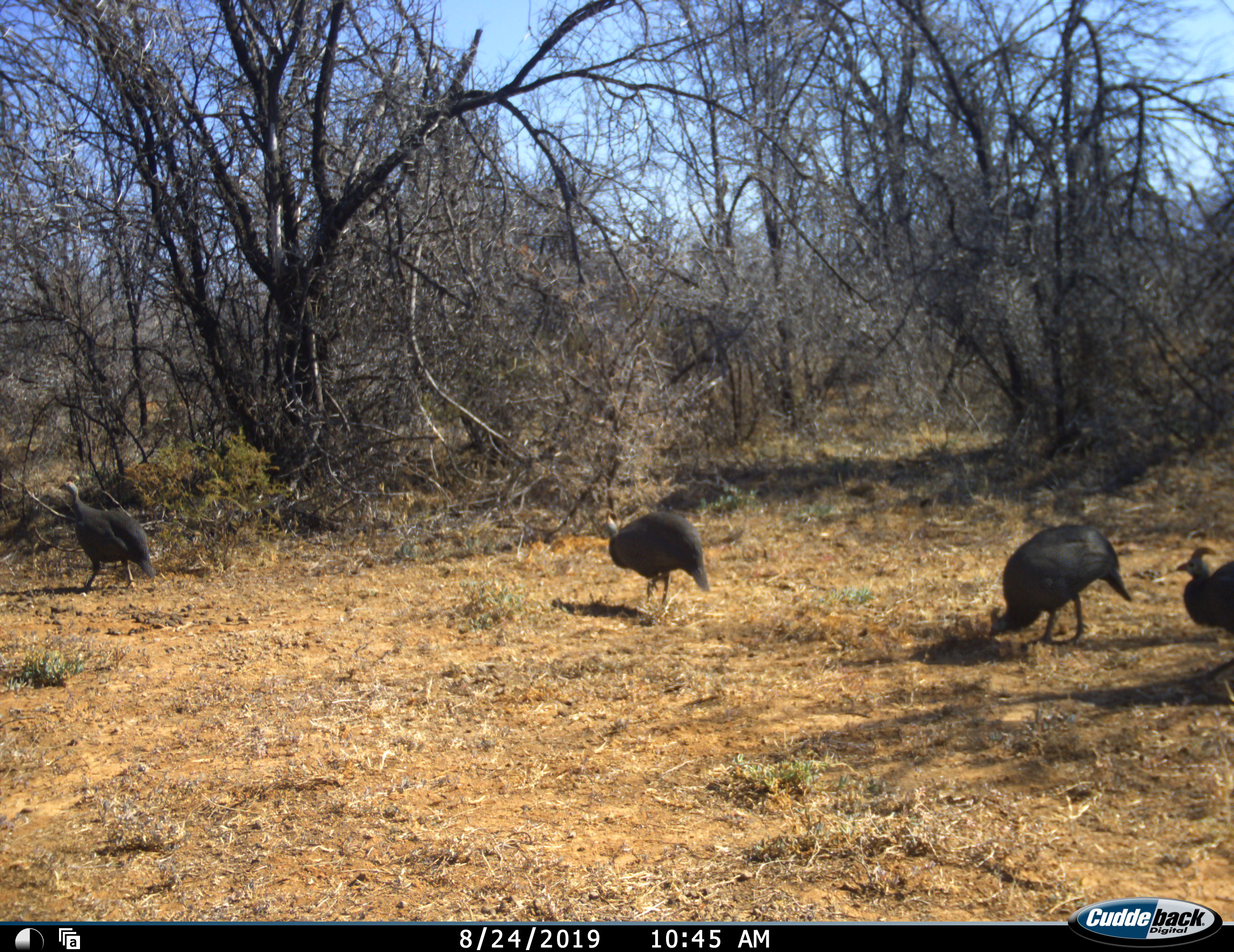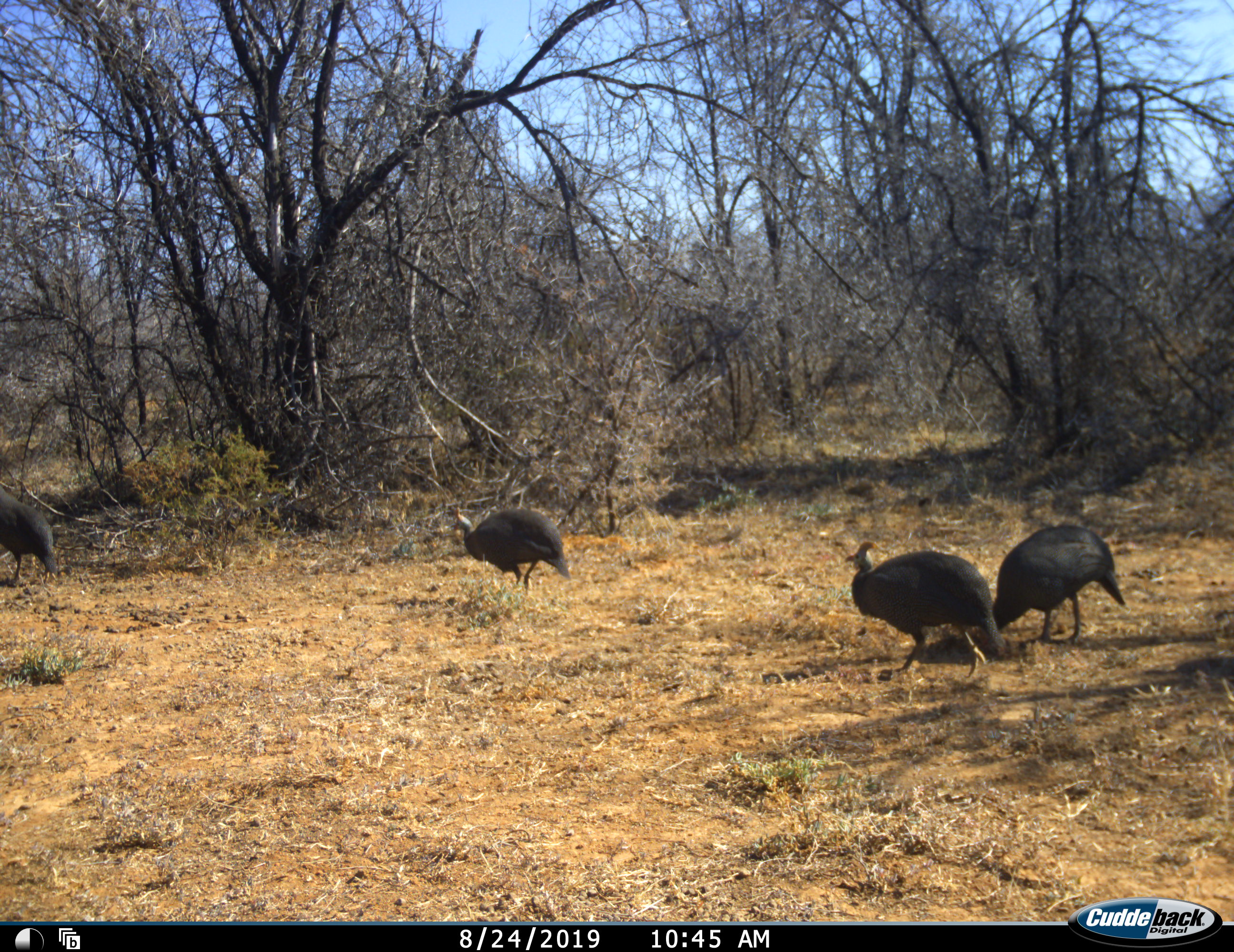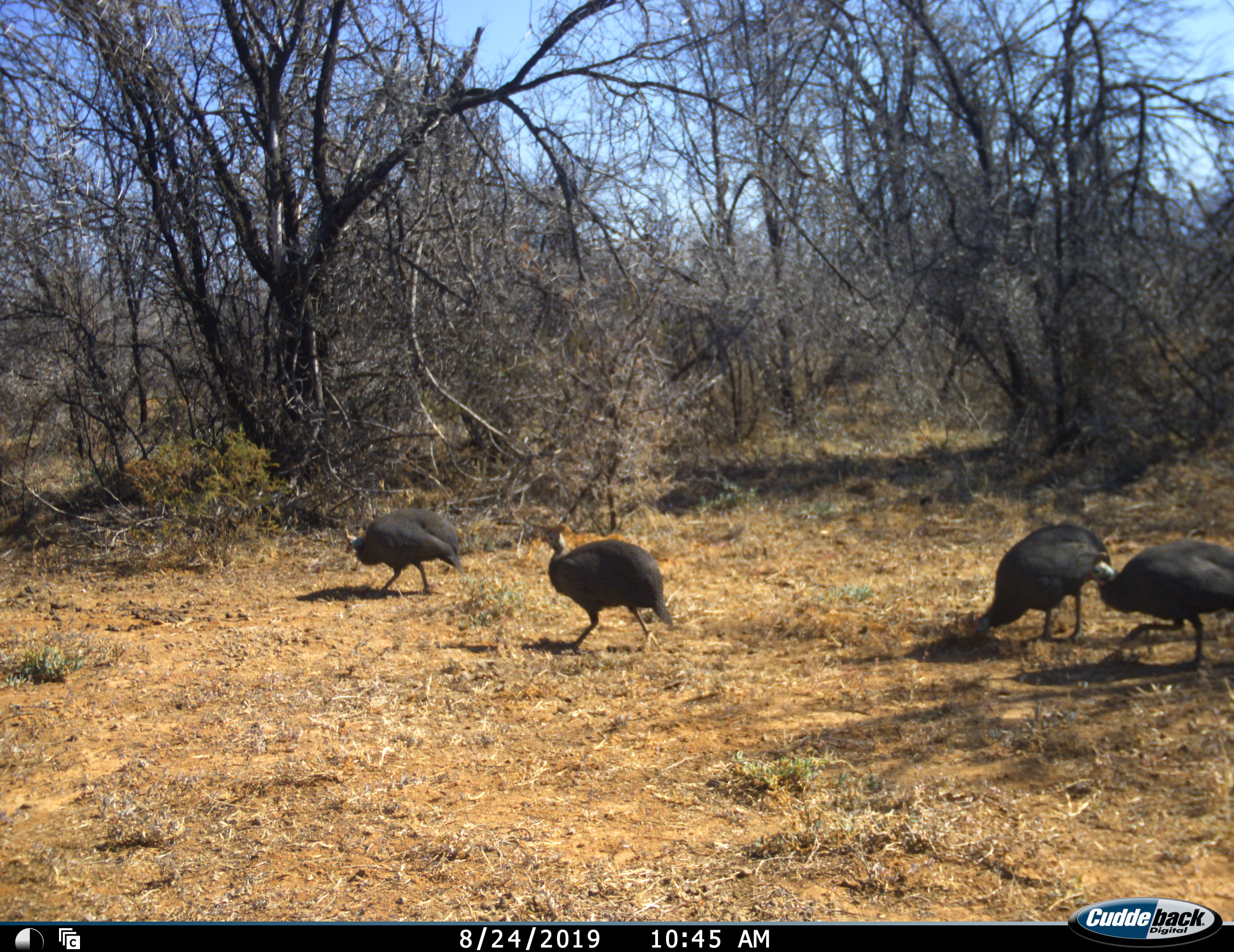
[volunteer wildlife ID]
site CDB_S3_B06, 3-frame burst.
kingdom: Animalia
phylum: Chordata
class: Aves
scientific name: Aves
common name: bird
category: birdother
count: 5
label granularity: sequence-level